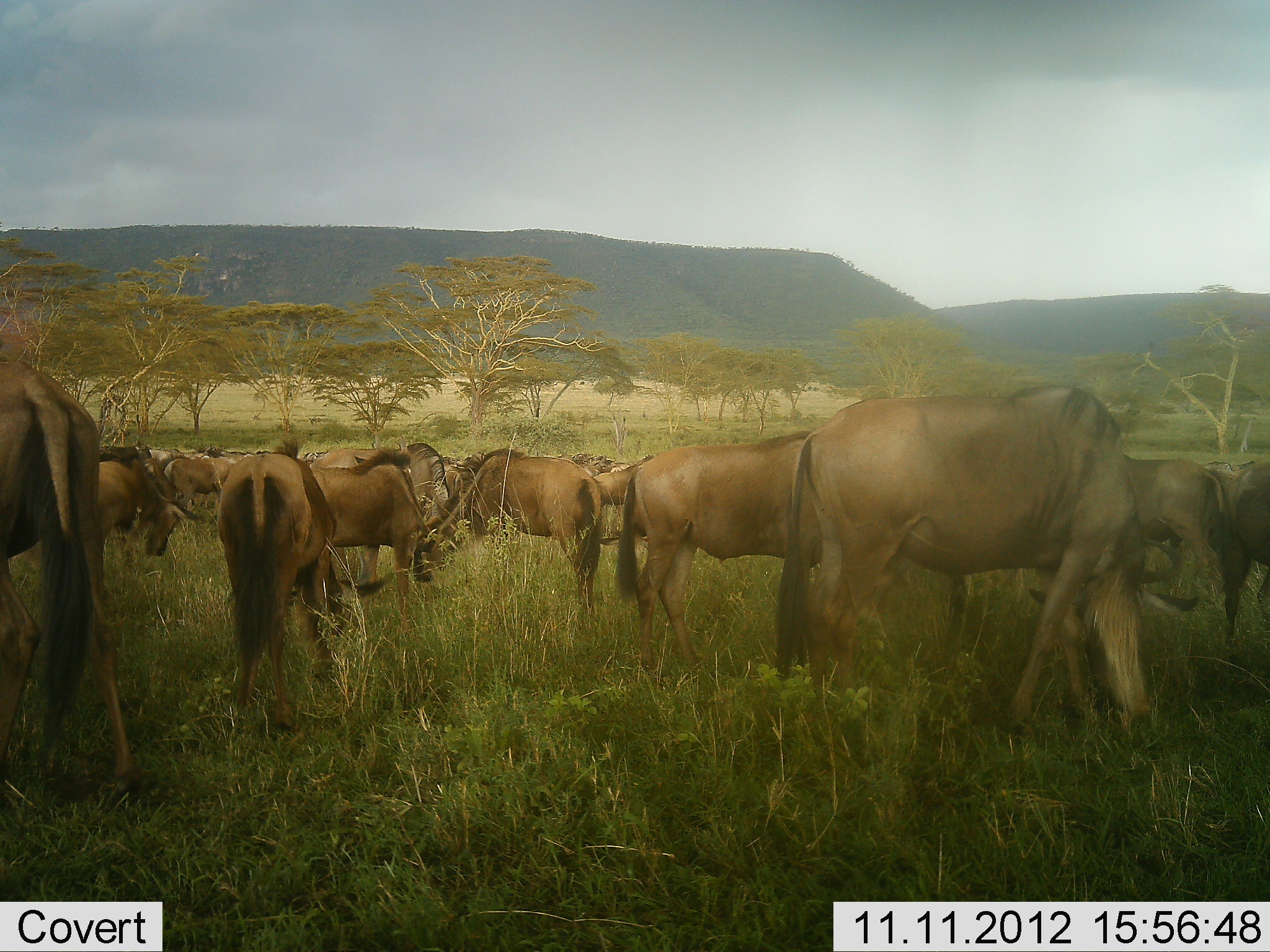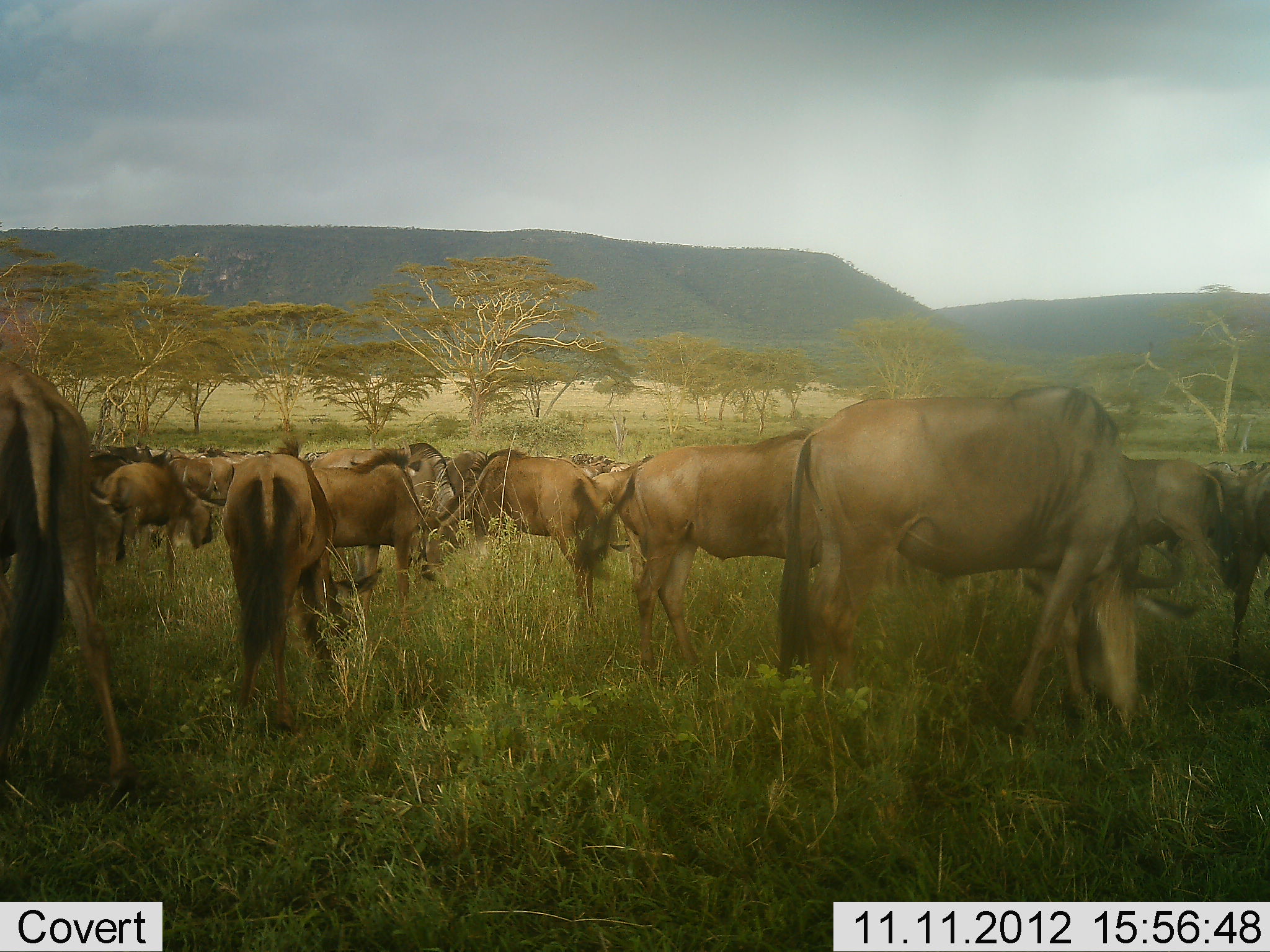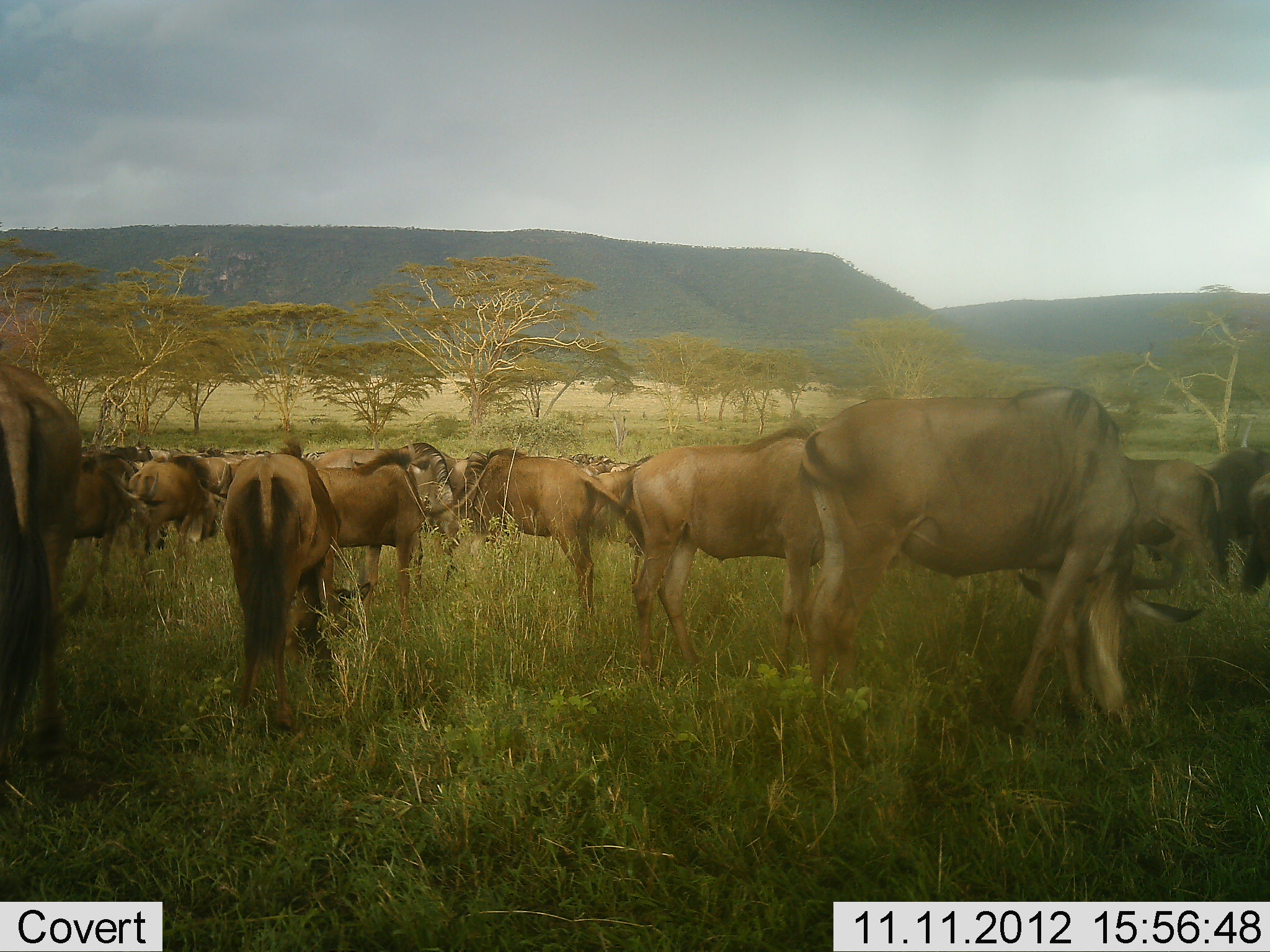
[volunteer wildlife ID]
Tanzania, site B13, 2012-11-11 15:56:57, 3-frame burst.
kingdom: Animalia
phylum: Chordata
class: Mammalia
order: Artiodactyla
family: Bovidae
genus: Connochaetes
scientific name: Connochaetes taurinus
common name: blue wildebeest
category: wildebeest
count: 11-50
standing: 70%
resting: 10%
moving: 20%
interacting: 0%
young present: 20%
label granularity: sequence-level